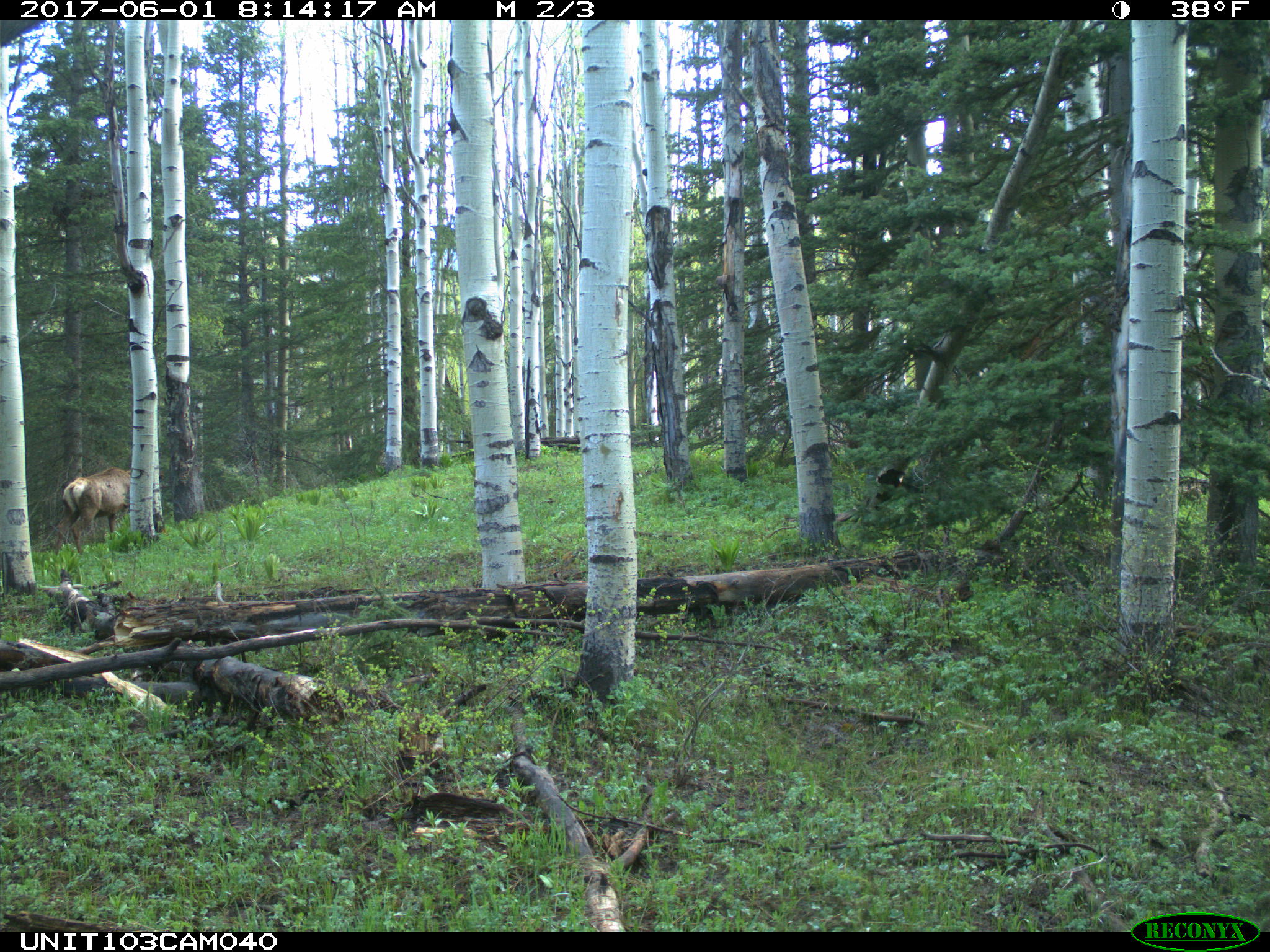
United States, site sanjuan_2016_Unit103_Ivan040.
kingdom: Animalia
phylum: Chordata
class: Mammalia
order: Artiodactyla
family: Cervidae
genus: Cervus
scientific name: Cervus elaphus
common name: red deer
Cervus elaphus (red deer).